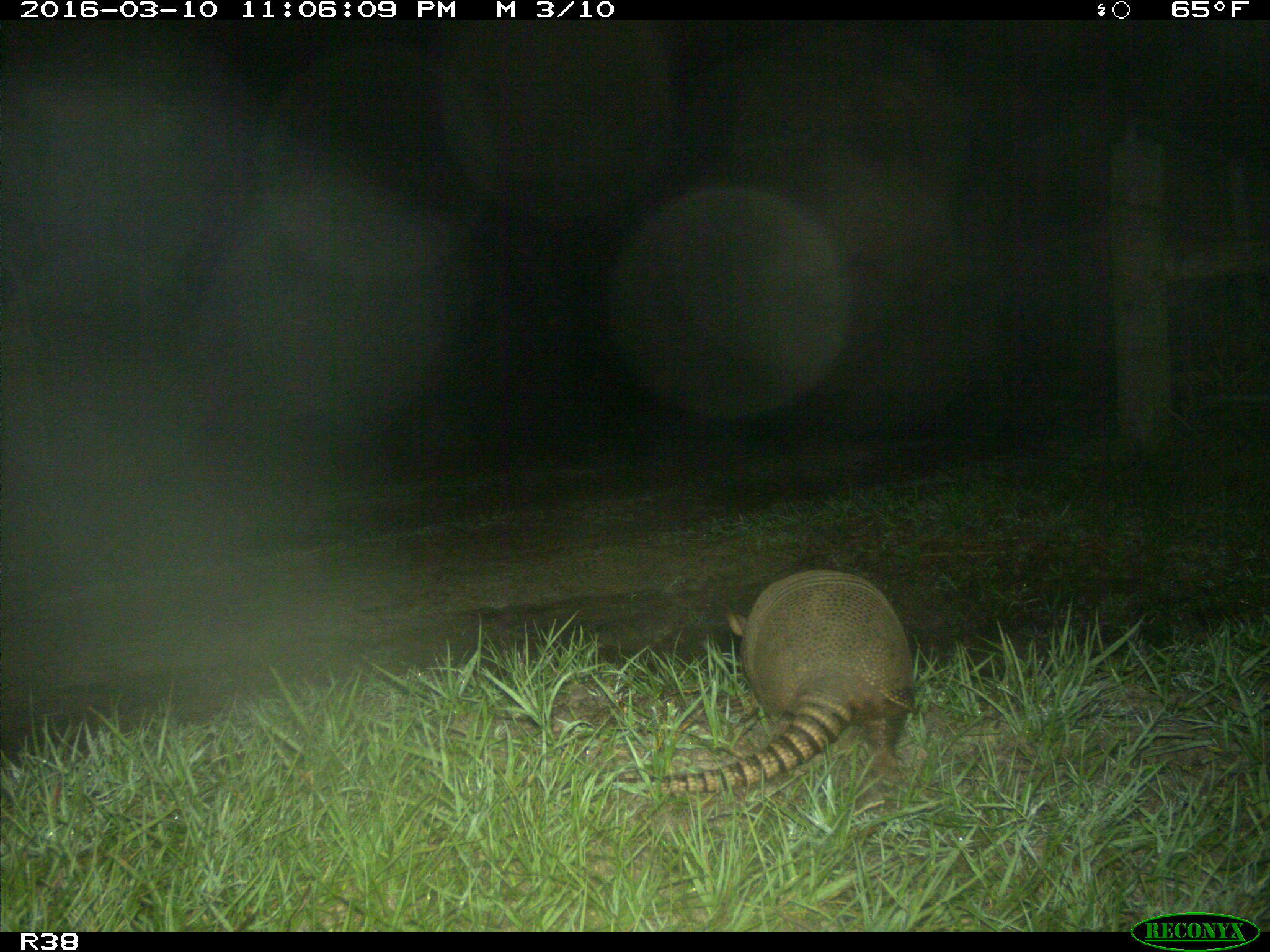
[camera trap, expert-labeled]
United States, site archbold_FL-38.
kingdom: Animalia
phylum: Chordata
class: Mammalia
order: Cingulata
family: Dasypodidae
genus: Dasypus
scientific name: Dasypus novemcinctus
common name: nine-banded armadillo